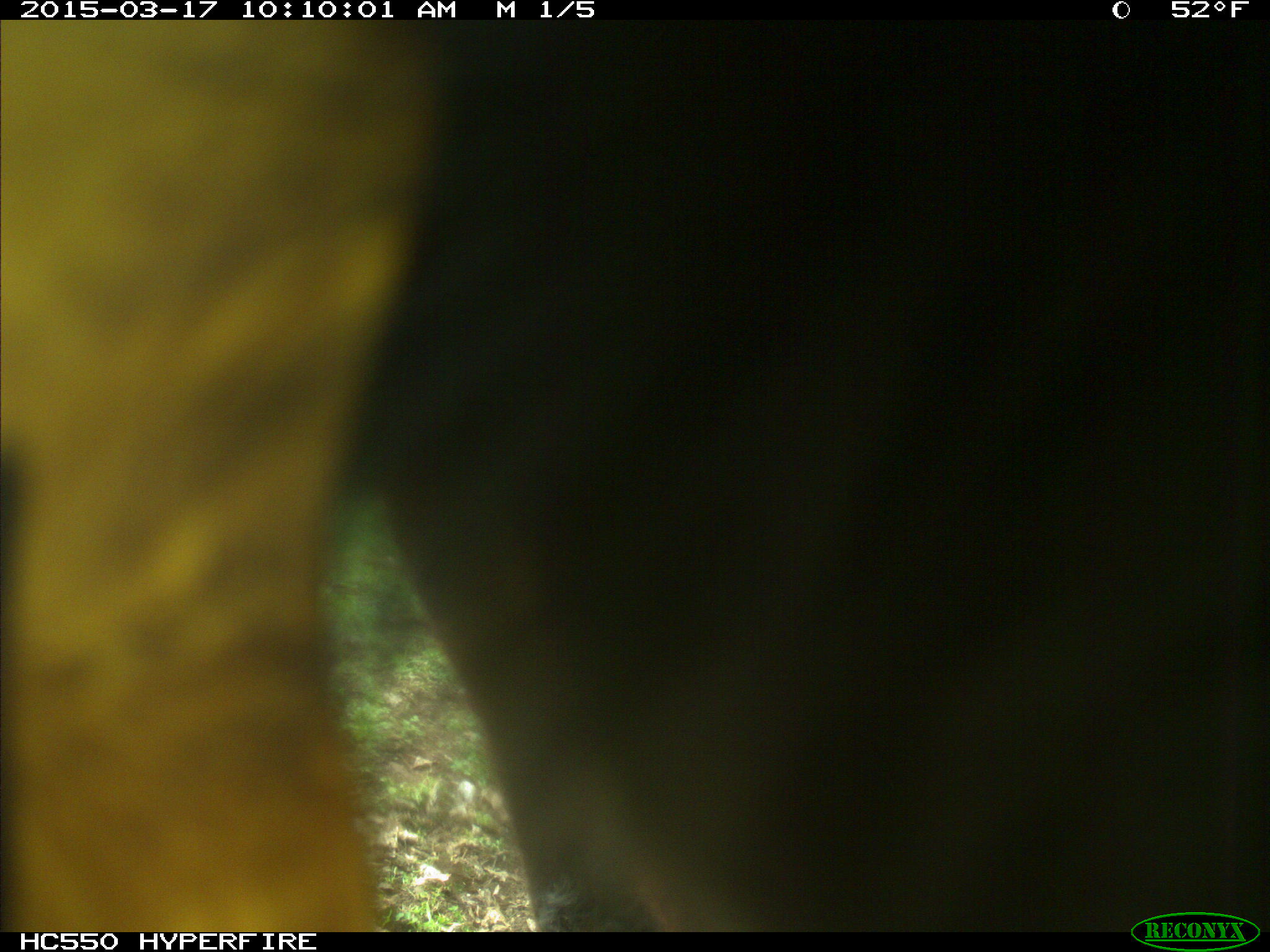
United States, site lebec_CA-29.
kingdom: Animalia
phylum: Chordata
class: Mammalia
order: Artiodactyla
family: Bovidae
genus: Bos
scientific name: Bos taurus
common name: domestic cow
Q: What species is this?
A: Bos taurus (domestic cow).